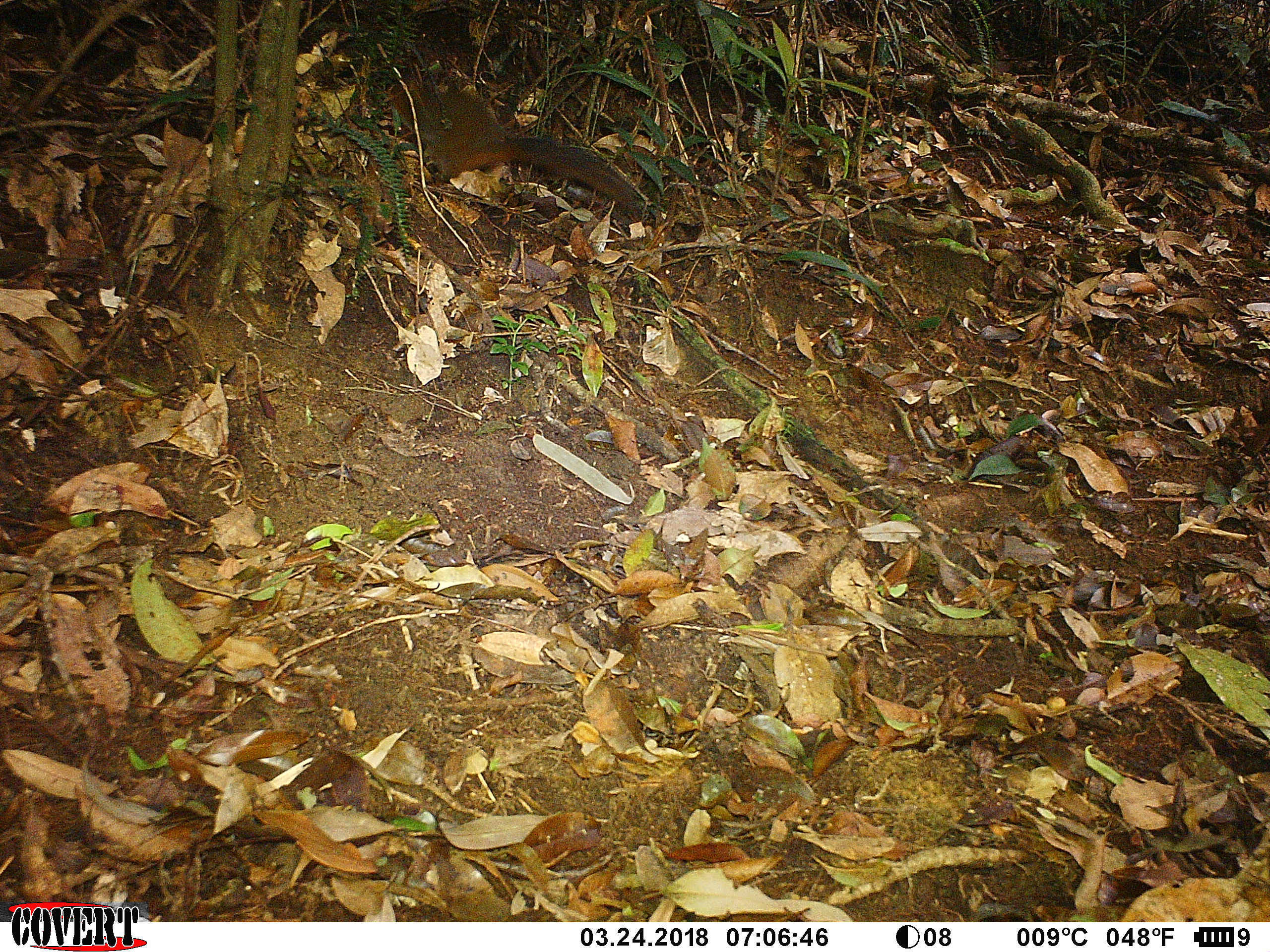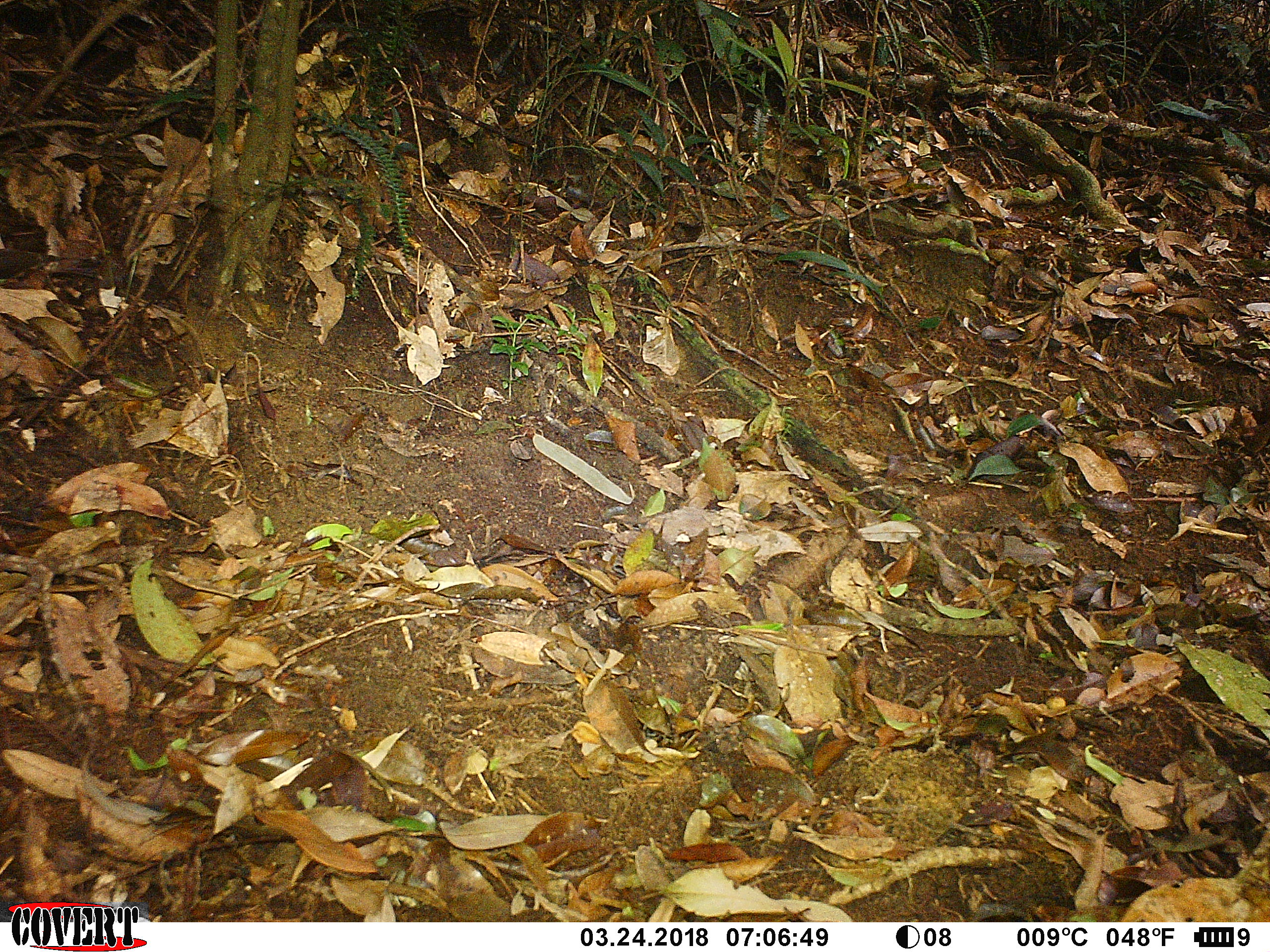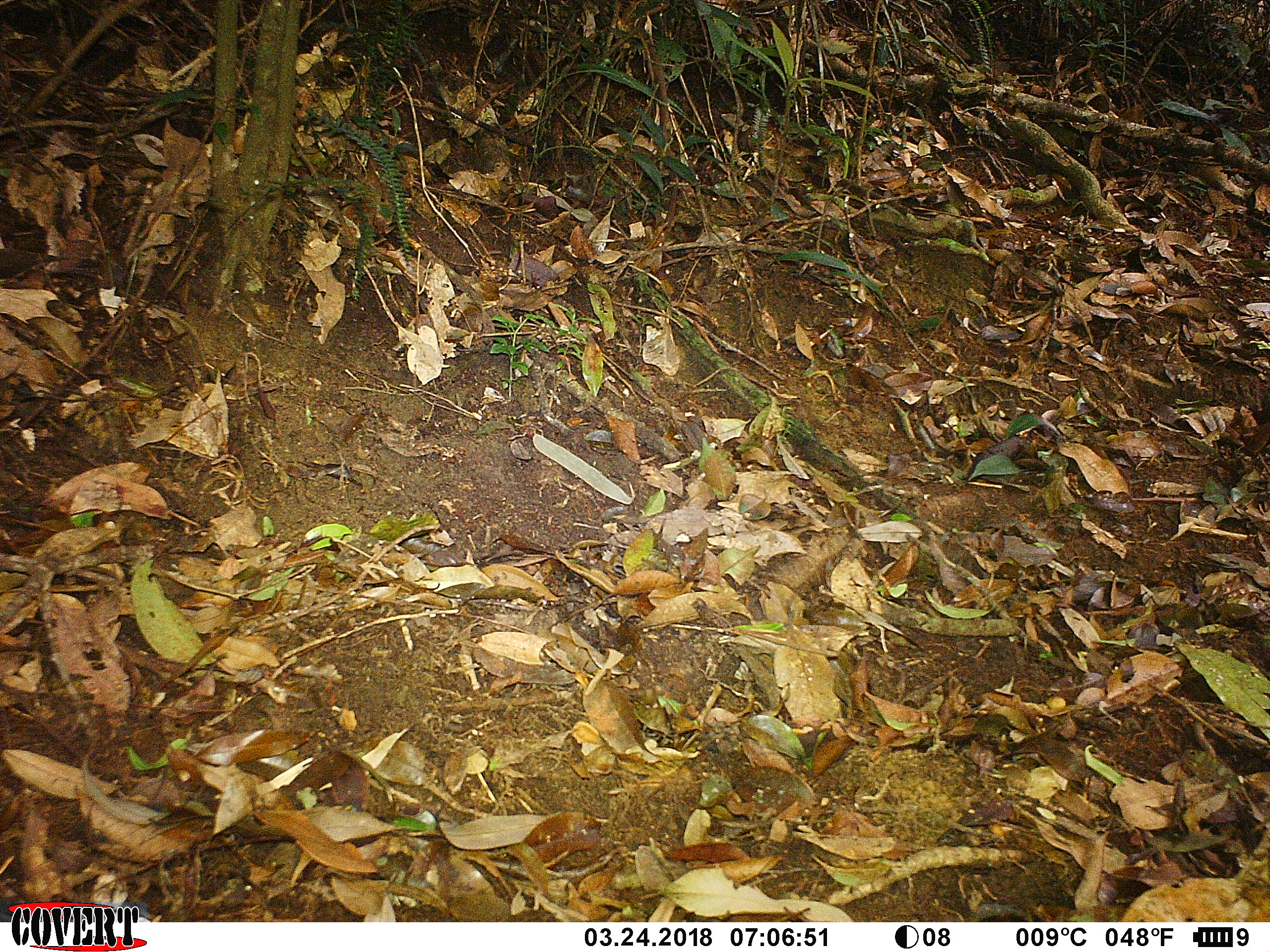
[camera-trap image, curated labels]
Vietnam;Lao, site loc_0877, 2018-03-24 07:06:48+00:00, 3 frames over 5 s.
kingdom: Animalia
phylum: Chordata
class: Mammalia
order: Rodentia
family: Sciuridae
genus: Dremomys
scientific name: Dremomys rufigenis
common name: red-cheeked squirrel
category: red cheeked squirrel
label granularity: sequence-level